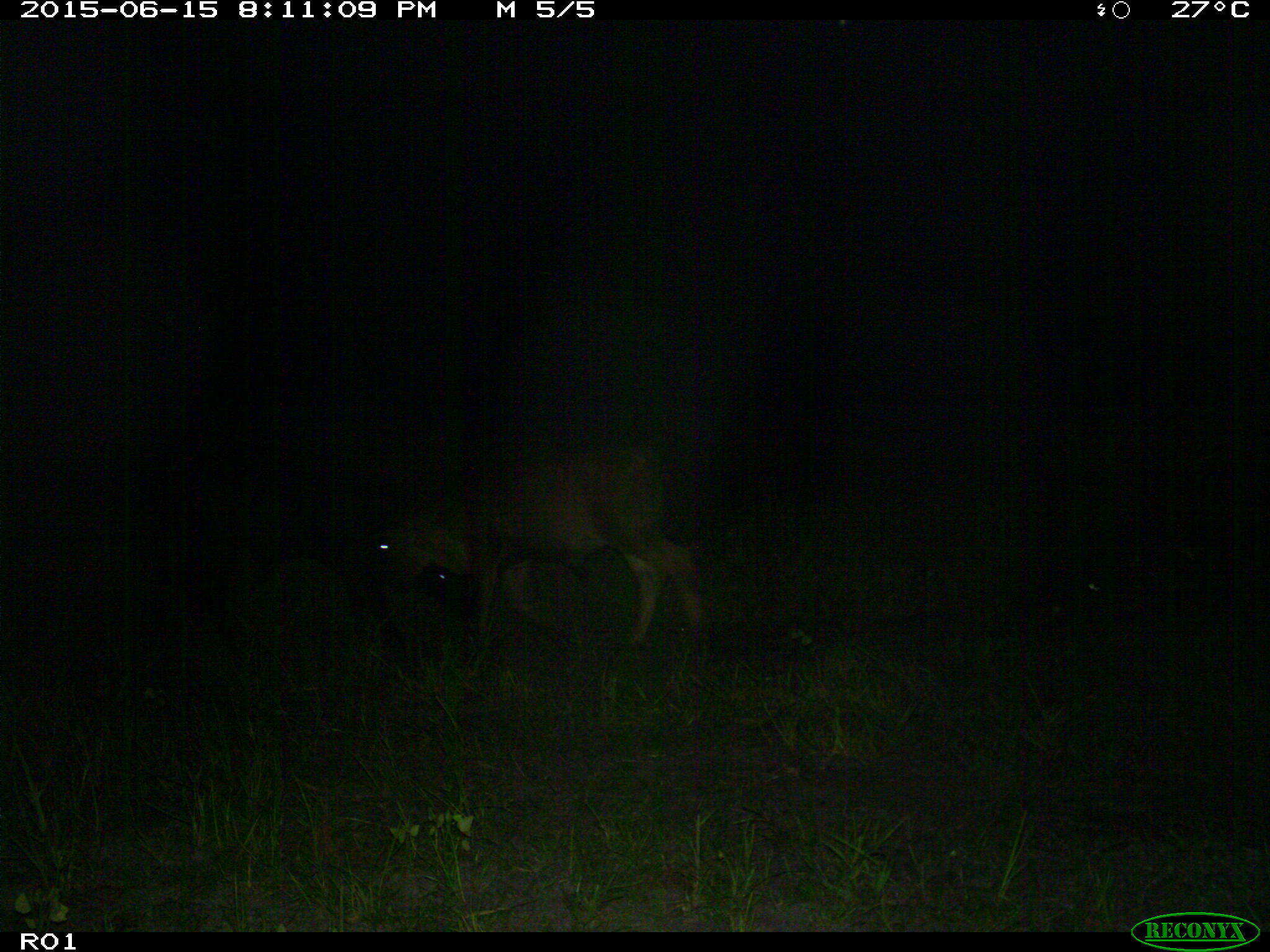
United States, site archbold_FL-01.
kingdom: Animalia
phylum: Chordata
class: Mammalia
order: Artiodactyla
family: Bovidae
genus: Bos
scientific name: Bos taurus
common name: domestic cow